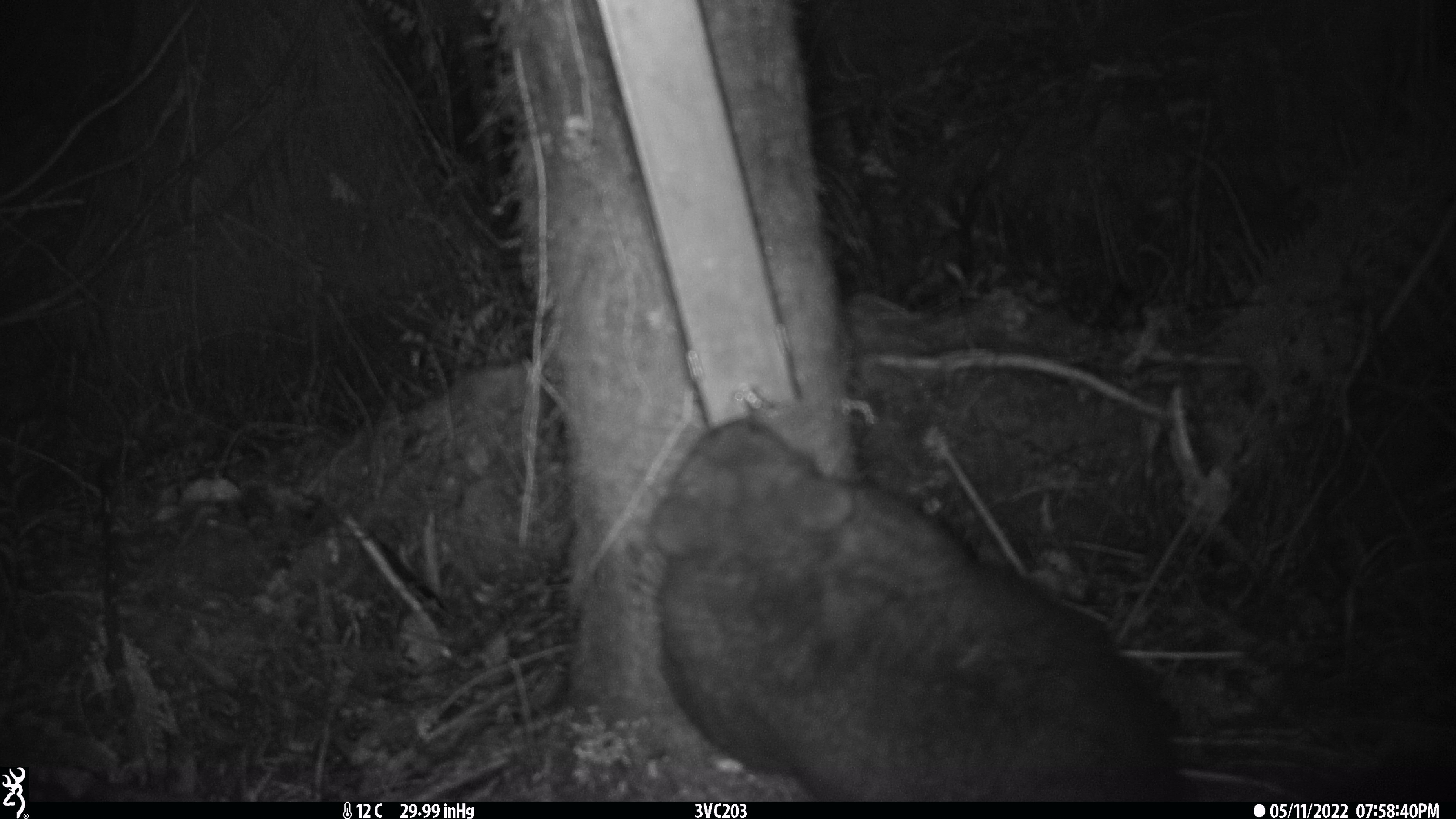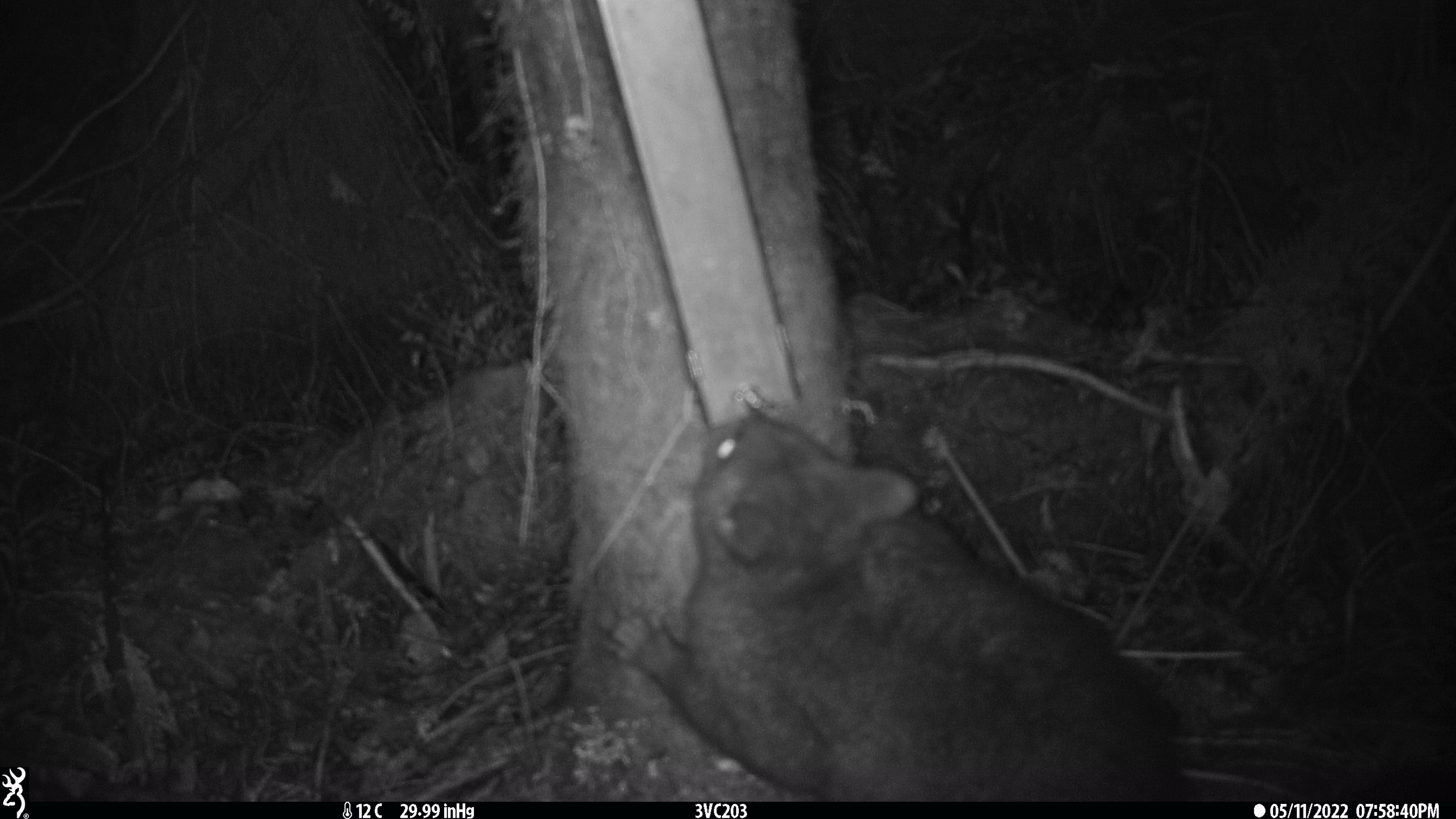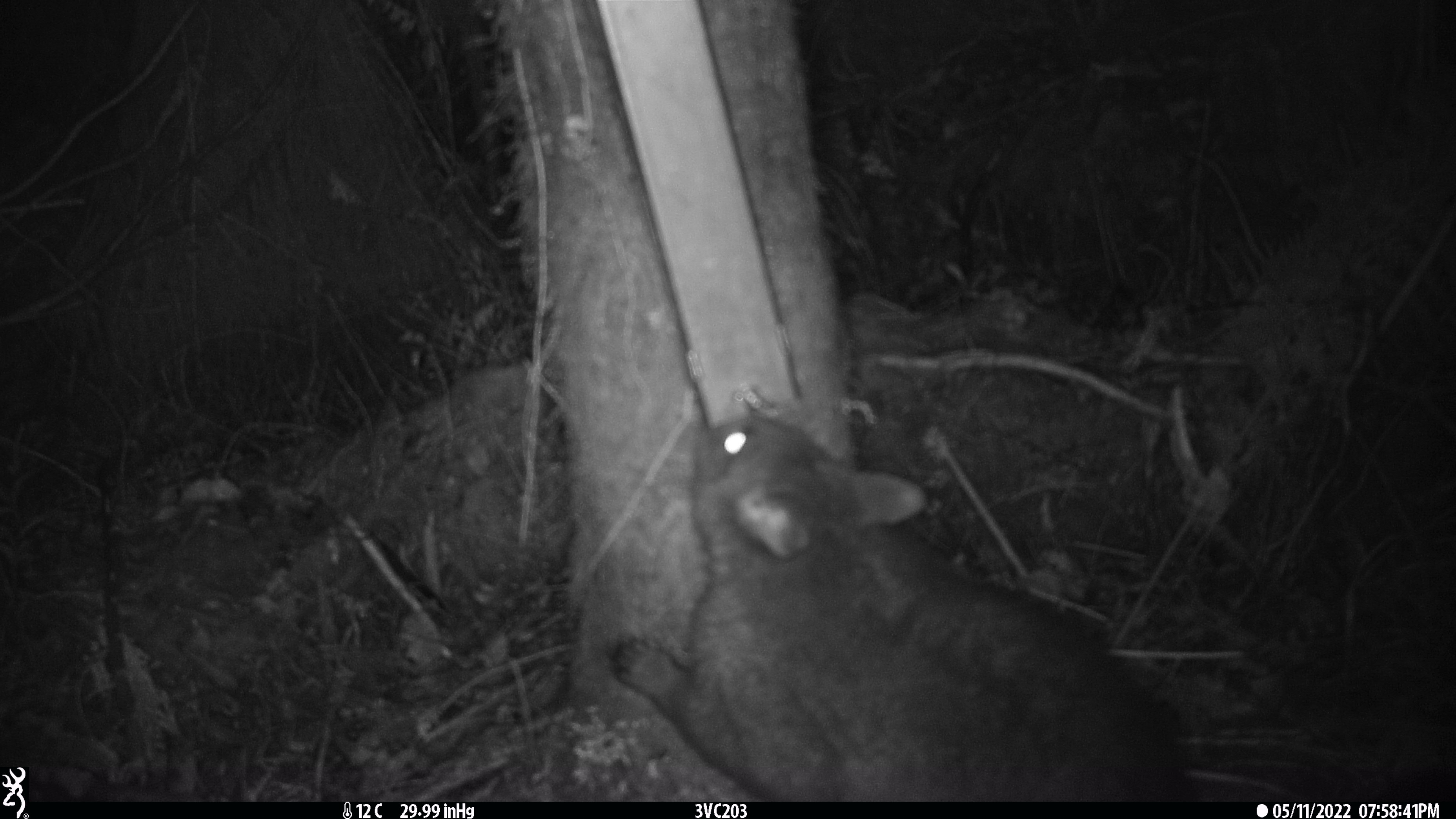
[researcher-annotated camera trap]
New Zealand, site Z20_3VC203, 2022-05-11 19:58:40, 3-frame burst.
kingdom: Animalia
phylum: Chordata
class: Mammalia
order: Diprotodontia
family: Phalangeridae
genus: Trichosurus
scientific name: Trichosurus vulpecula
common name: common brushtail possum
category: possum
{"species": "possum (common brushtail possum) (Trichosurus vulpecula)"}